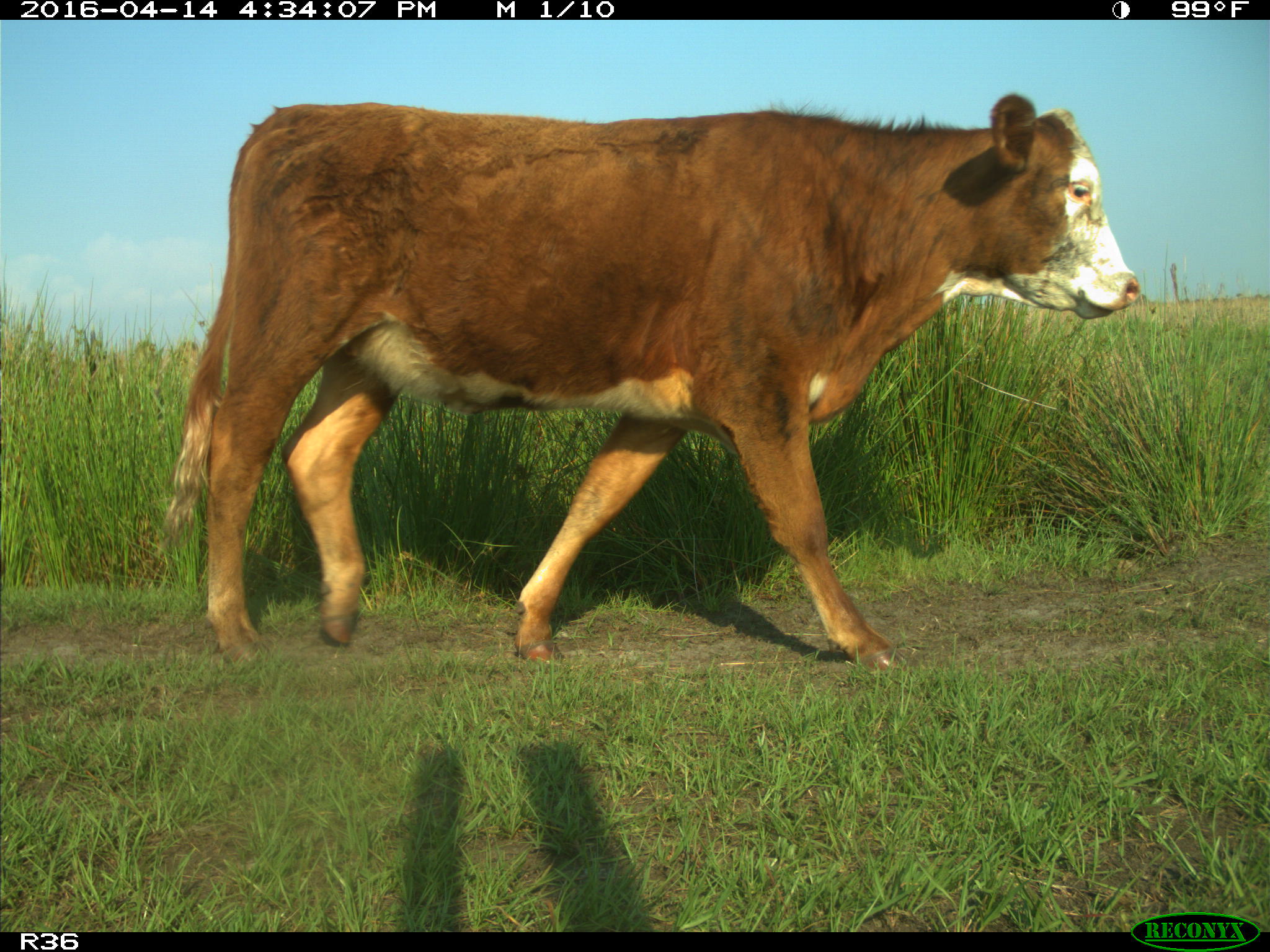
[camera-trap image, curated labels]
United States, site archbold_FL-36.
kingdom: Animalia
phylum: Chordata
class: Mammalia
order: Artiodactyla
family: Bovidae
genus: Bos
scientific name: Bos taurus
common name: domestic cow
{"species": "Bos taurus (domestic cow)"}